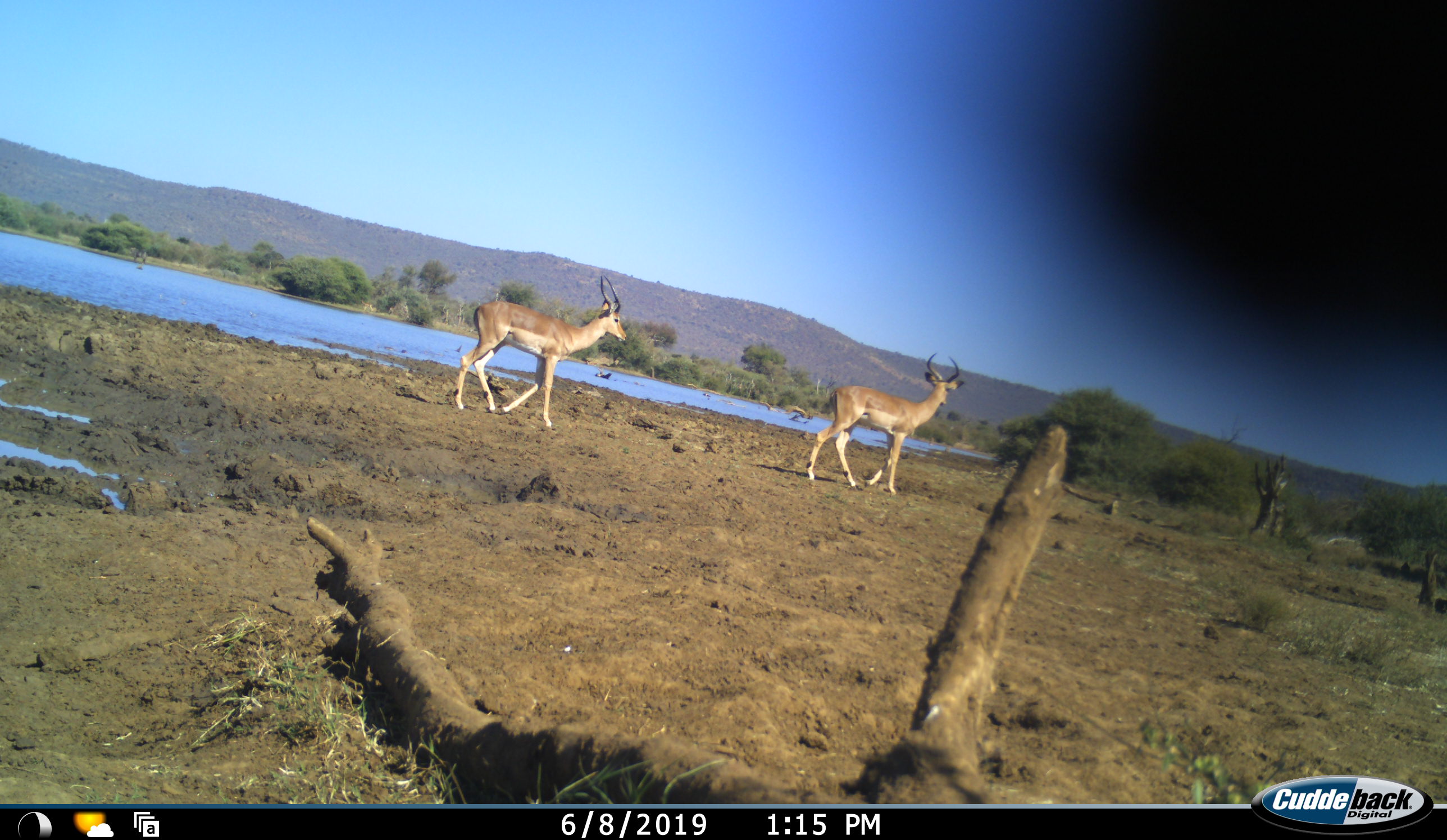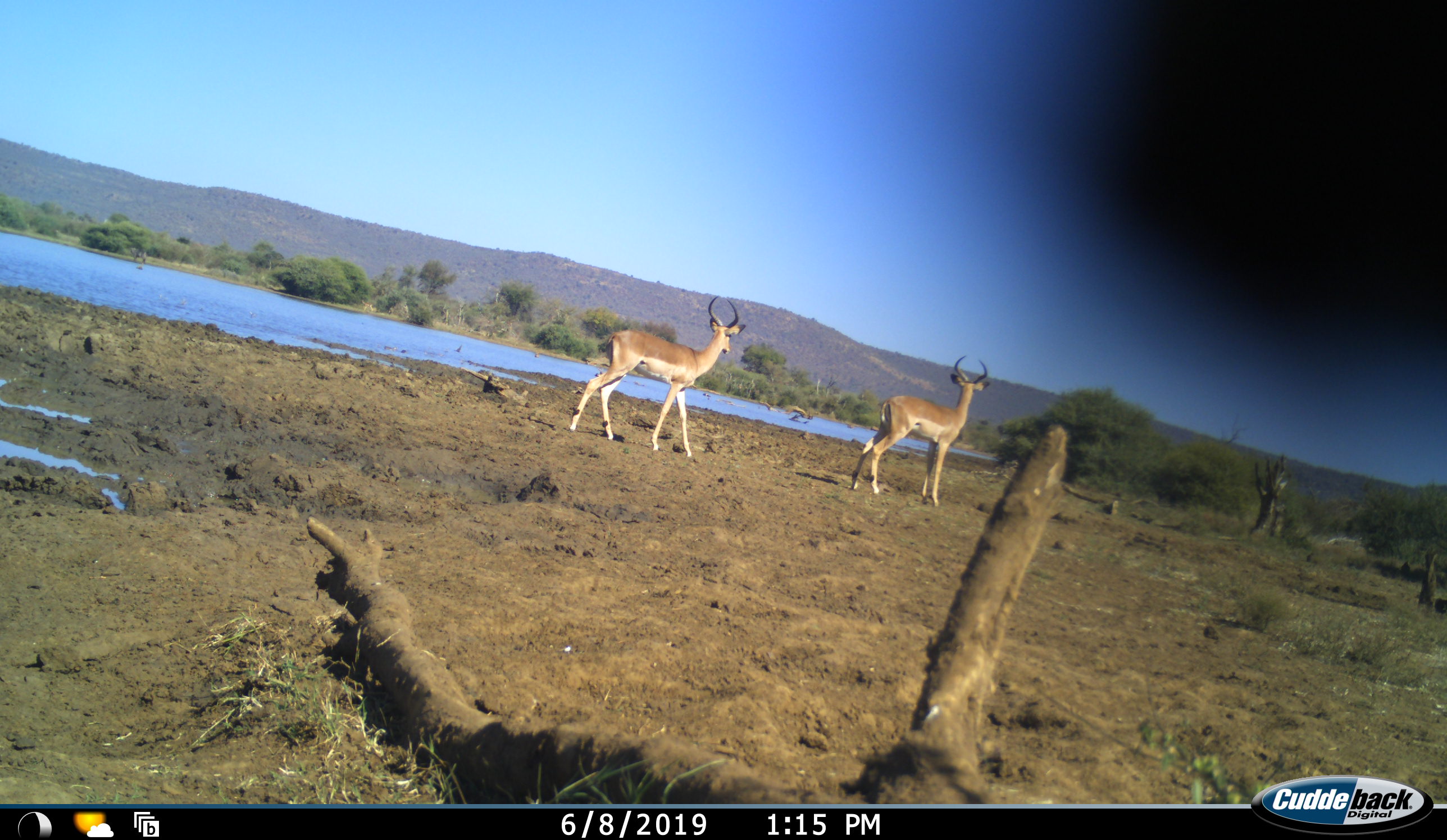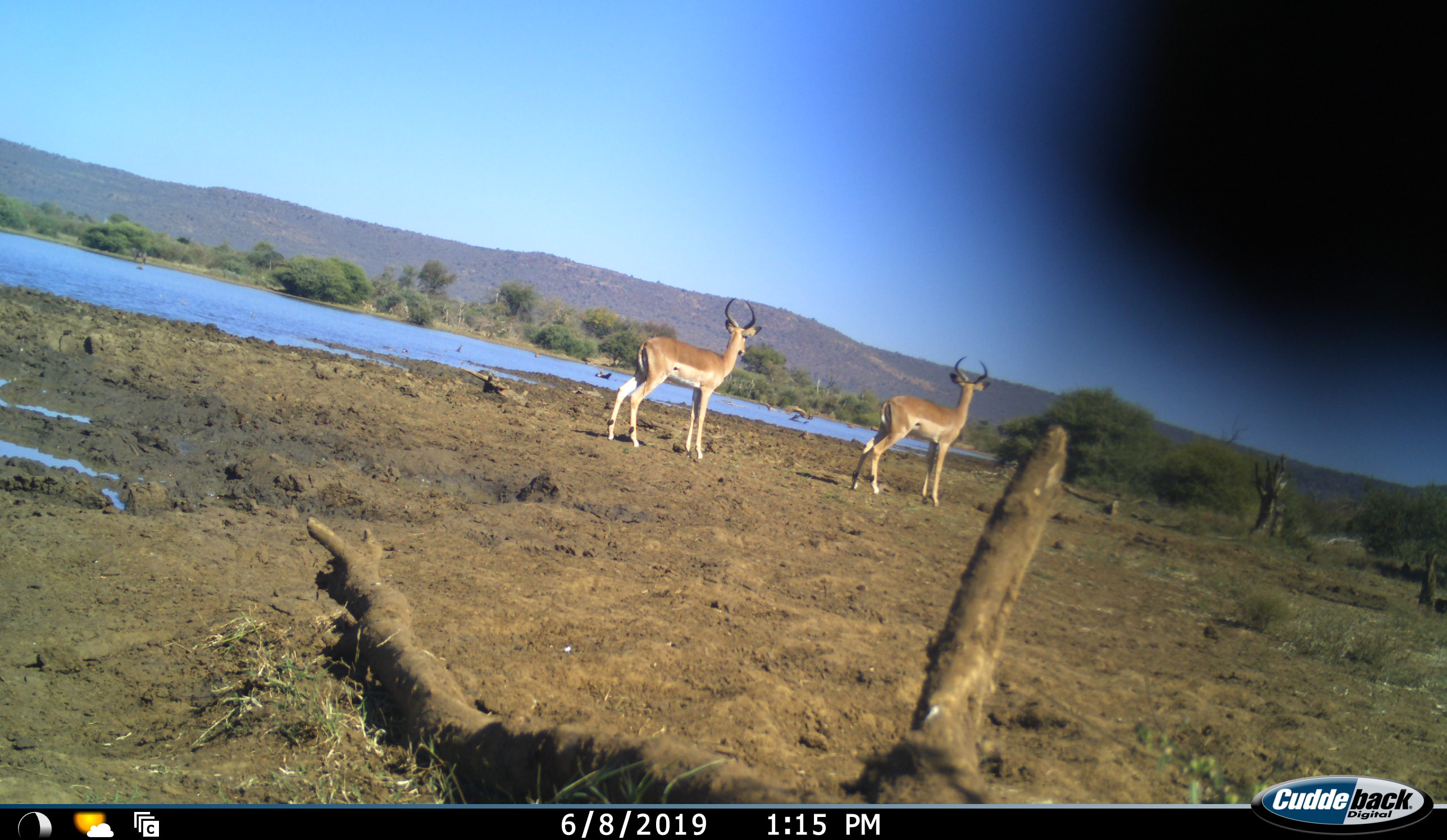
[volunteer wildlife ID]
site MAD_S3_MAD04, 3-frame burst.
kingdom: Animalia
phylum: Chordata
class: Mammalia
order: Artiodactyla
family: Bovidae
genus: Aepyceros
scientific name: Aepyceros melampus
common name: impala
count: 2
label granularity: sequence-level